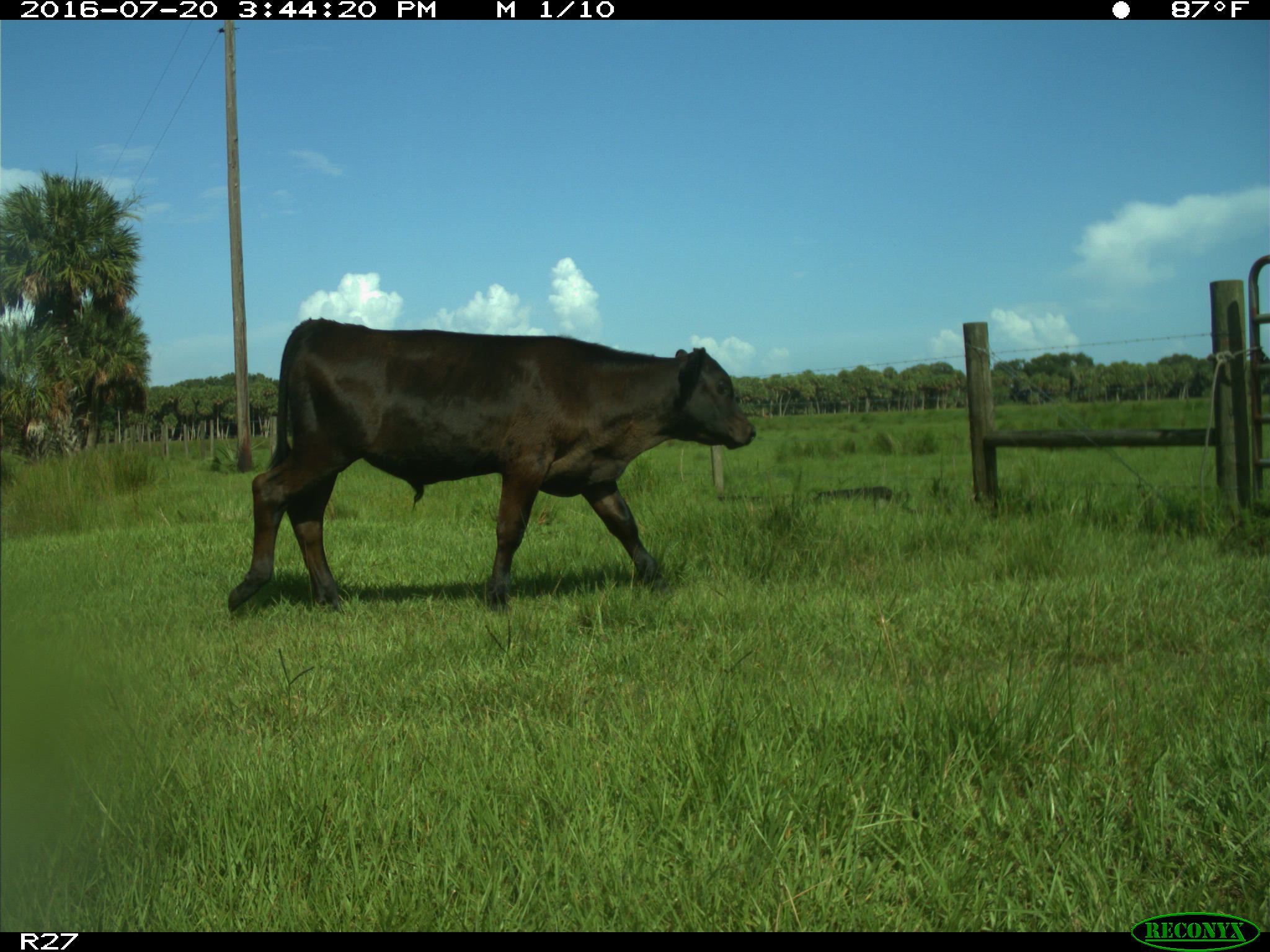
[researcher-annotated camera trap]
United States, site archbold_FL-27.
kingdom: Animalia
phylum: Chordata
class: Mammalia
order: Artiodactyla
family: Bovidae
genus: Bos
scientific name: Bos taurus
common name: domestic cow